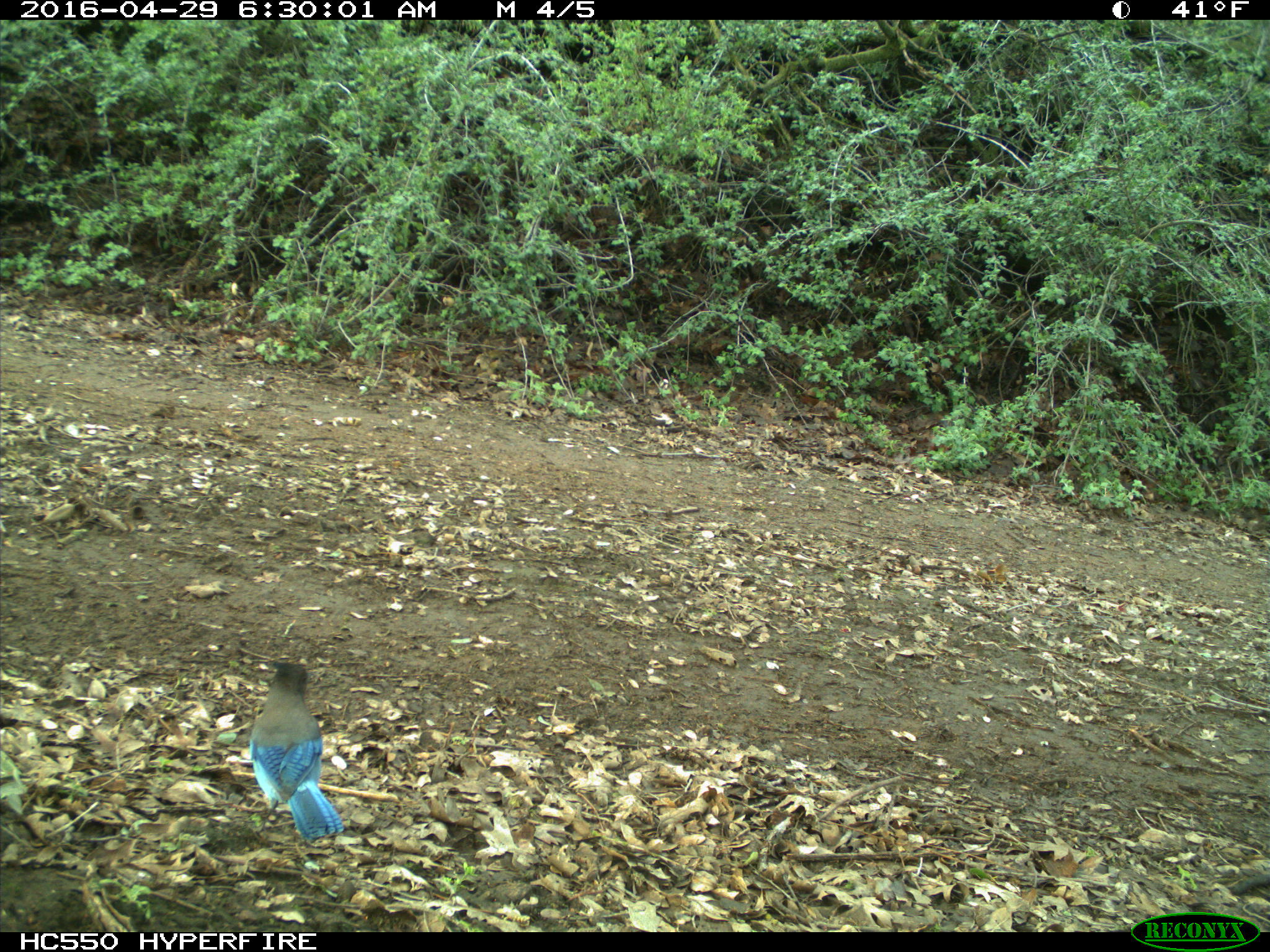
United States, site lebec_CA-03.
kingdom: Animalia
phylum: Chordata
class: Aves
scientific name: Aves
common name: birds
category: unidentified bird